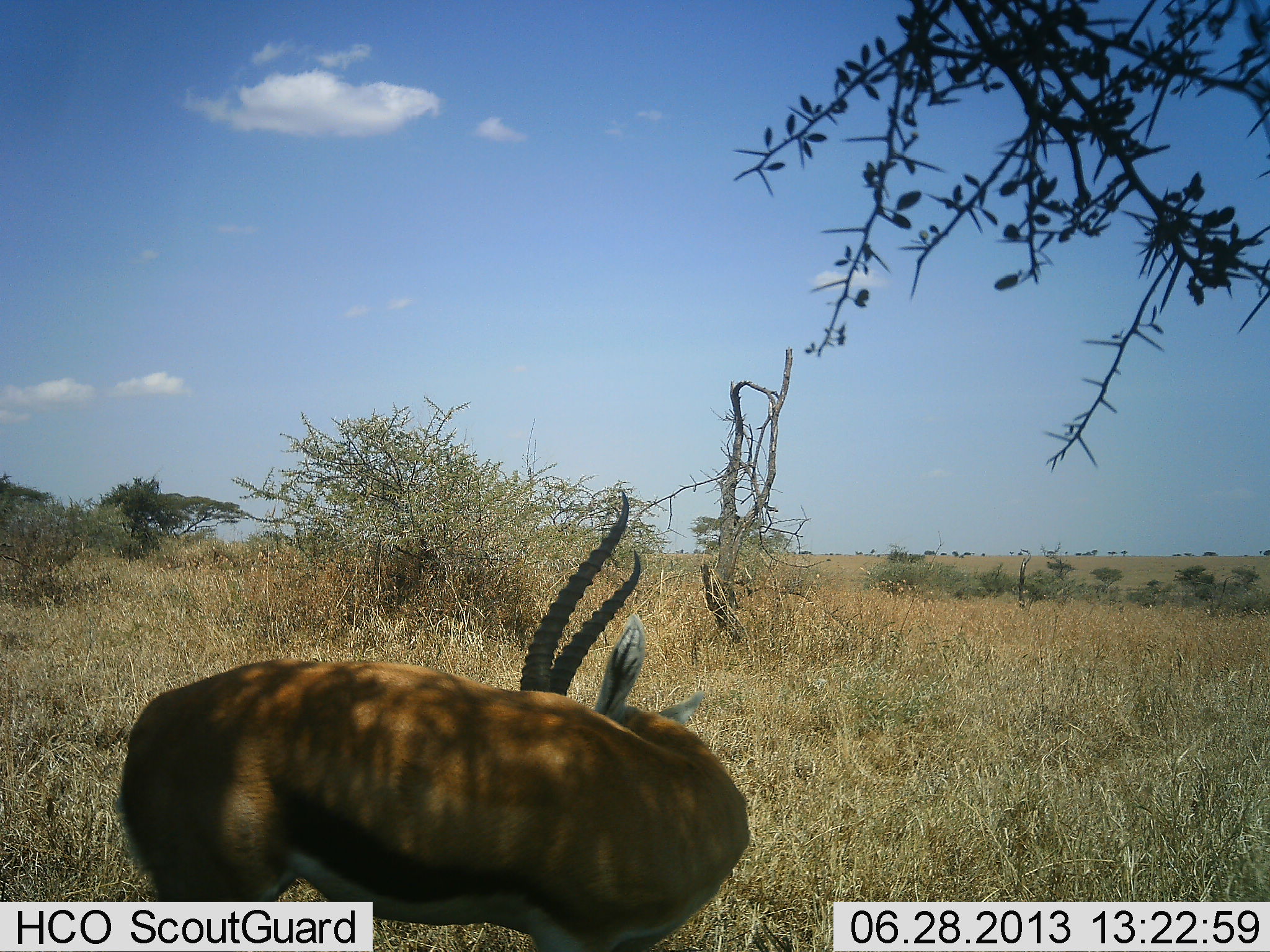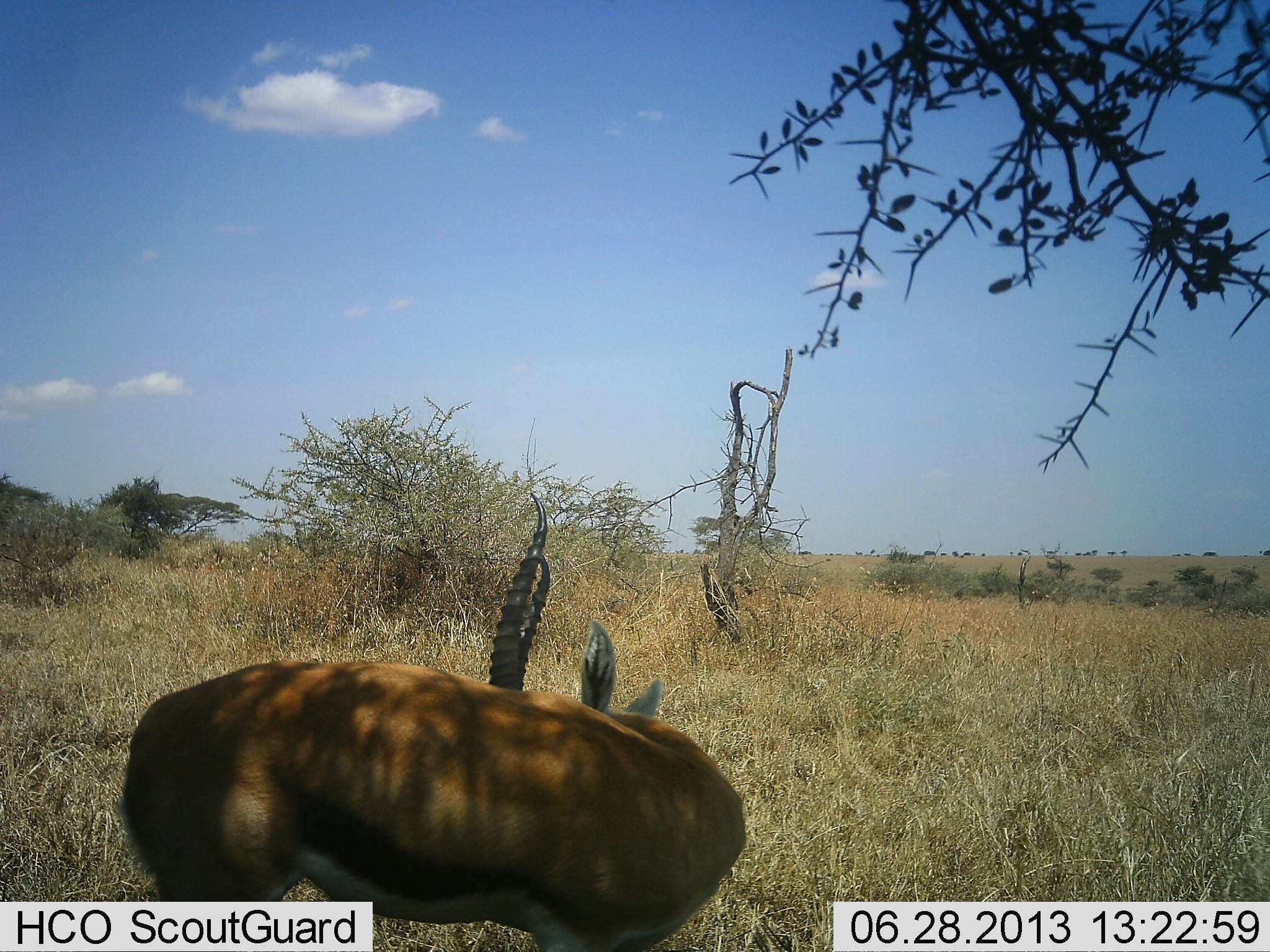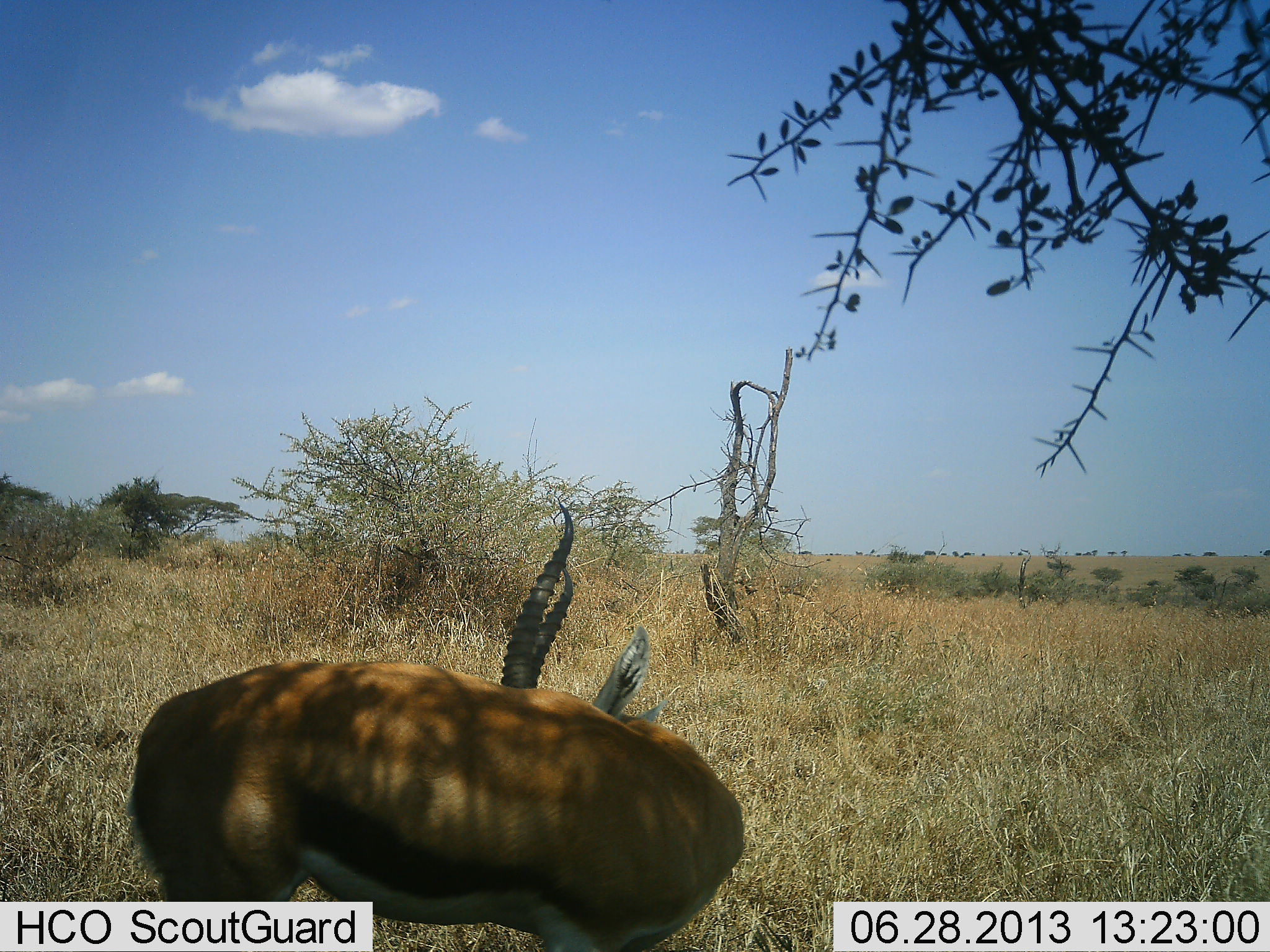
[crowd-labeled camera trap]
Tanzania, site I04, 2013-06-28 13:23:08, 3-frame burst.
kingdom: Animalia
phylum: Chordata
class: Mammalia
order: Artiodactyla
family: Bovidae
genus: Eudorcas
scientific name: Eudorcas thomsonii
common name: thomson's gazelle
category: gazellethomsons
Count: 1.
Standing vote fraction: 82%.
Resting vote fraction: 6%.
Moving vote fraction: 6%.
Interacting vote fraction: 12%.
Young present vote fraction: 0%.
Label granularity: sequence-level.